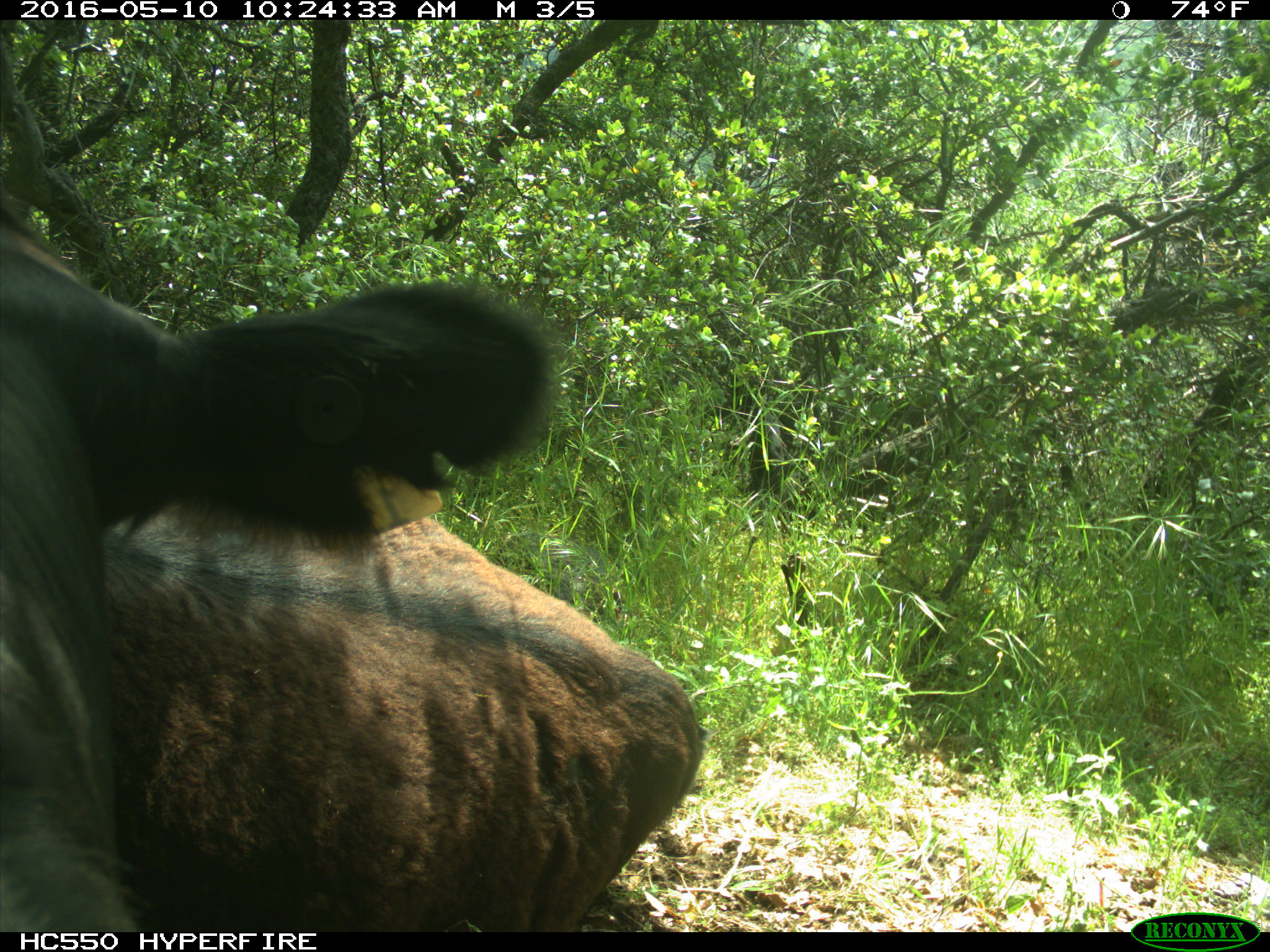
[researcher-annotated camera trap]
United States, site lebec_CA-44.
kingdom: Animalia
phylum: Chordata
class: Mammalia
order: Artiodactyla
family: Bovidae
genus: Bos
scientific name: Bos taurus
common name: domestic cow